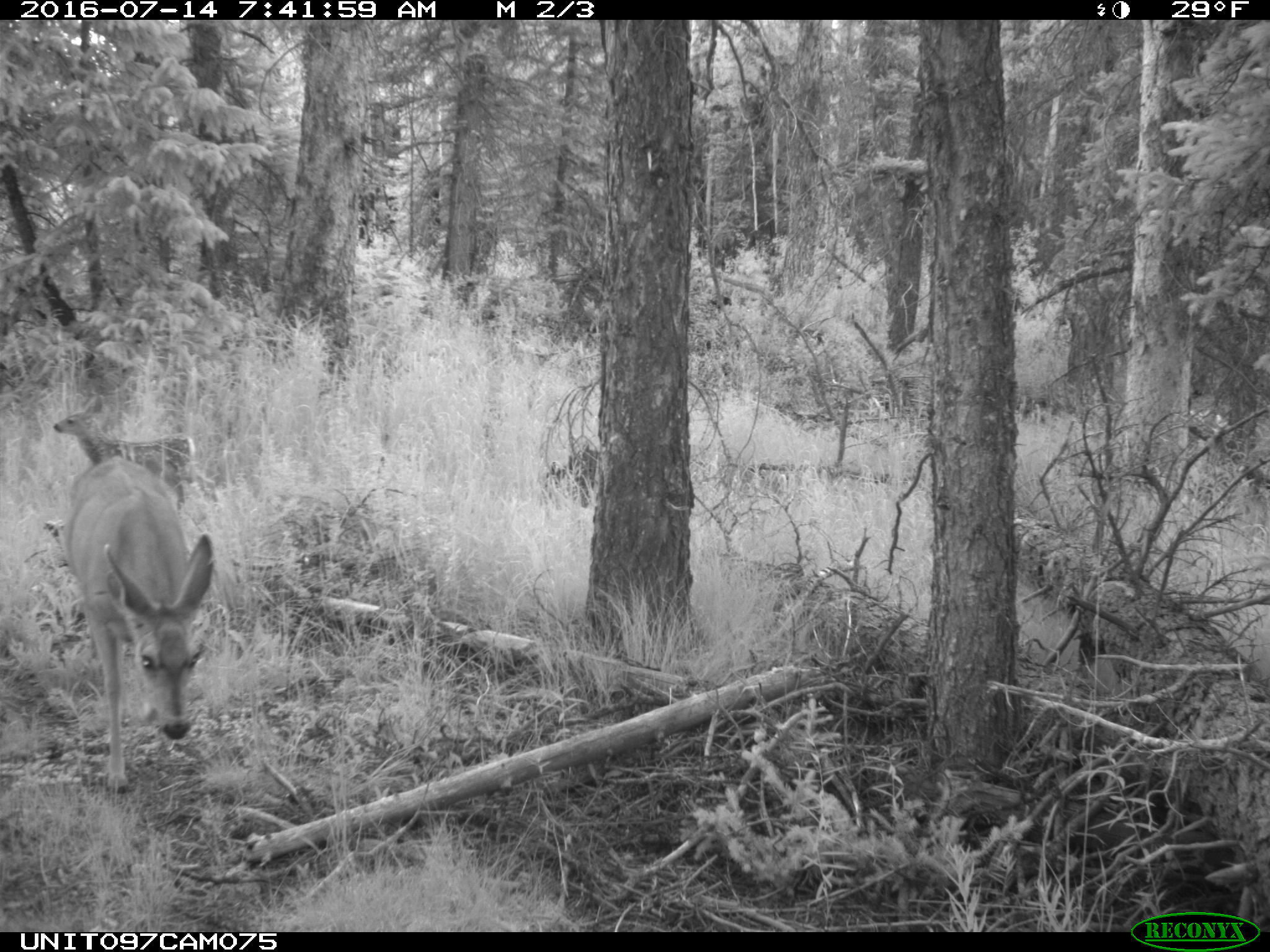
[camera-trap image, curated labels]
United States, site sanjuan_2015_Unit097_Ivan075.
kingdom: Animalia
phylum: Chordata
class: Mammalia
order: Artiodactyla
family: Cervidae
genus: Odocoileus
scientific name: Odocoileus hemionus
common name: mule deer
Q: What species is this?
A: Odocoileus hemionus (mule deer).